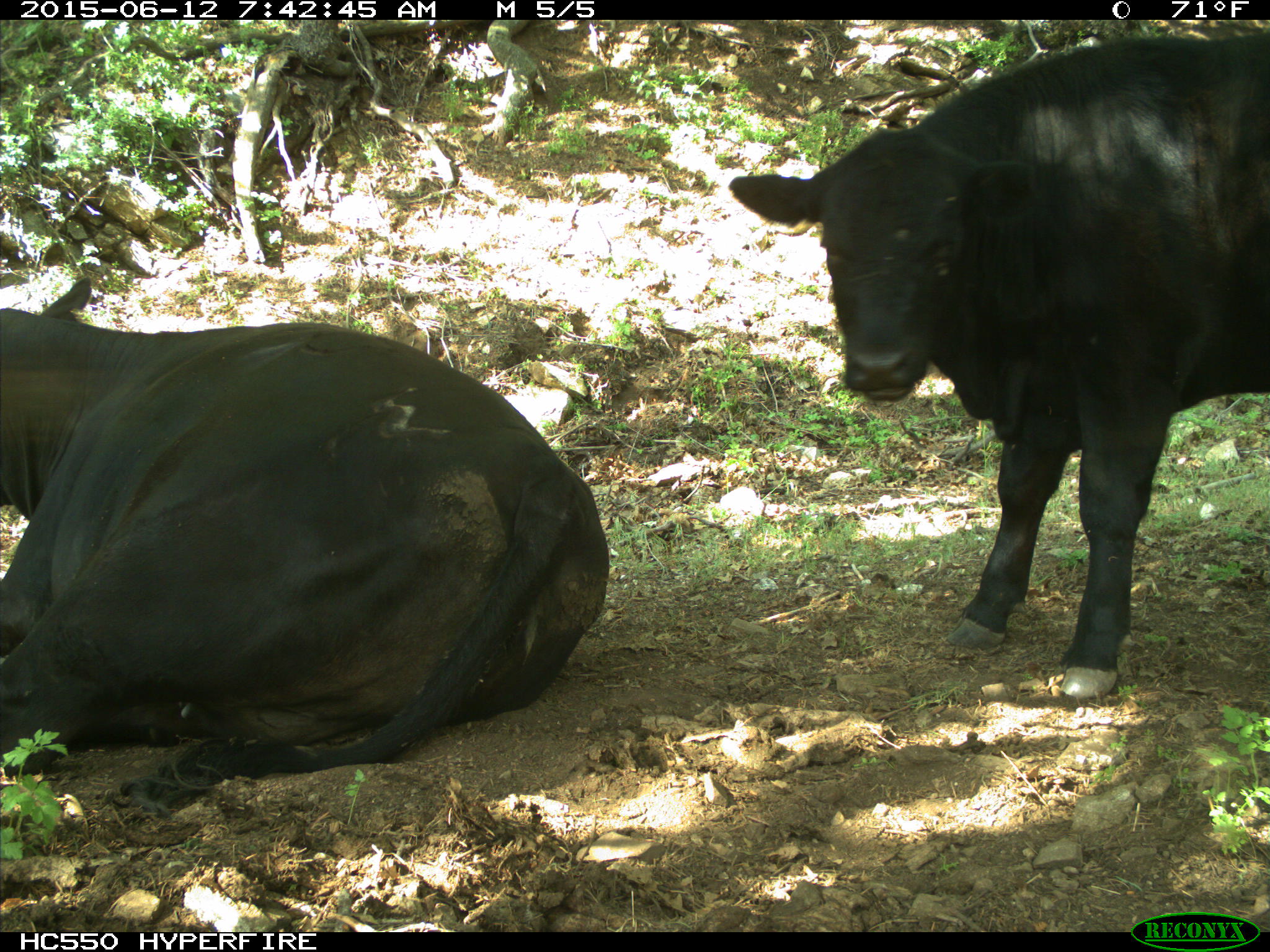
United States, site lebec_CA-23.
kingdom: Animalia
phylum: Chordata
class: Mammalia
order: Artiodactyla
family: Bovidae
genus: Bos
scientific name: Bos taurus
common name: domestic cow